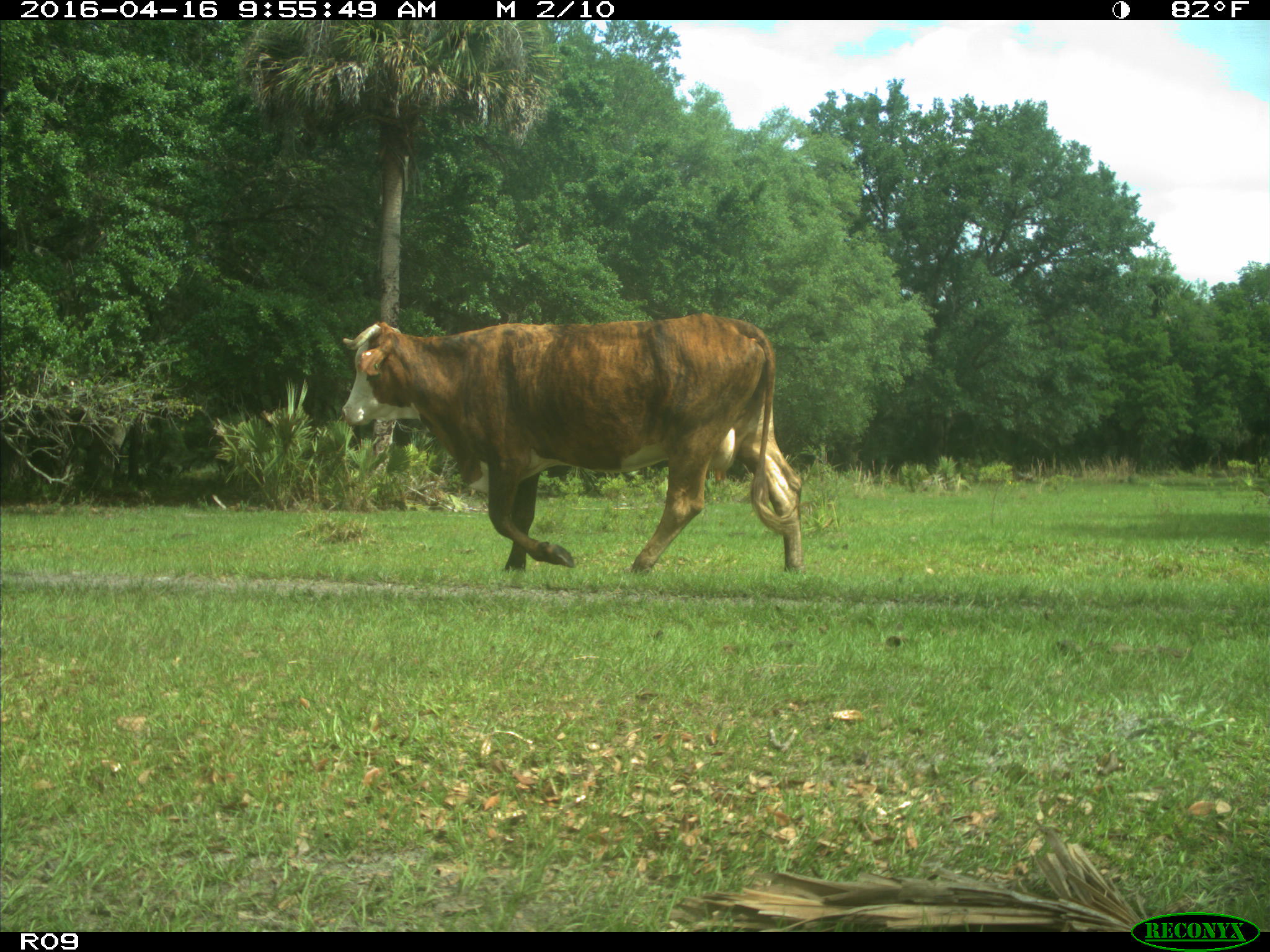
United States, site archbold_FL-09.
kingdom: Animalia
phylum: Chordata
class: Mammalia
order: Artiodactyla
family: Bovidae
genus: Bos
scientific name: Bos taurus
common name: domestic cow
Bos taurus (domestic cow).